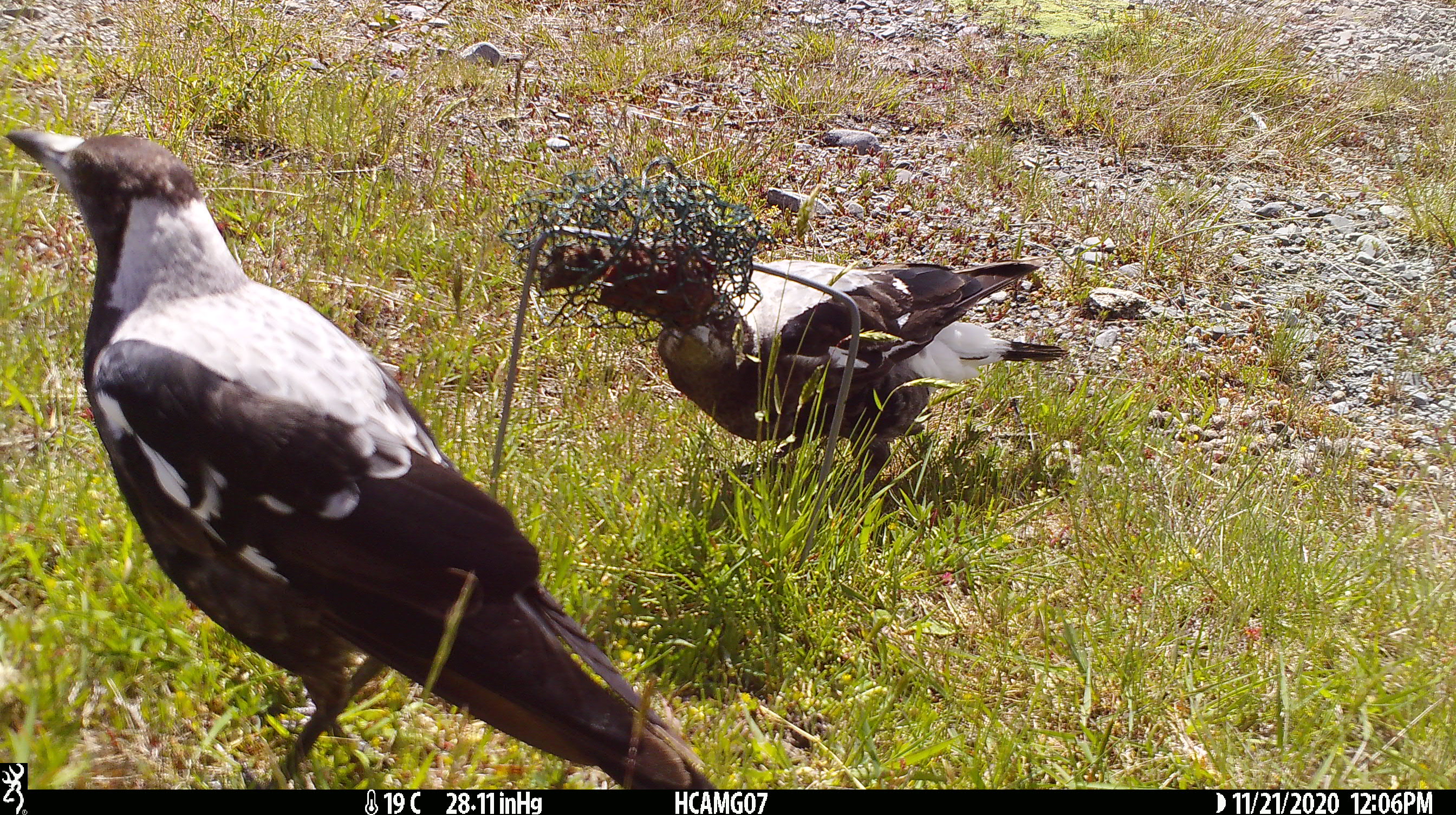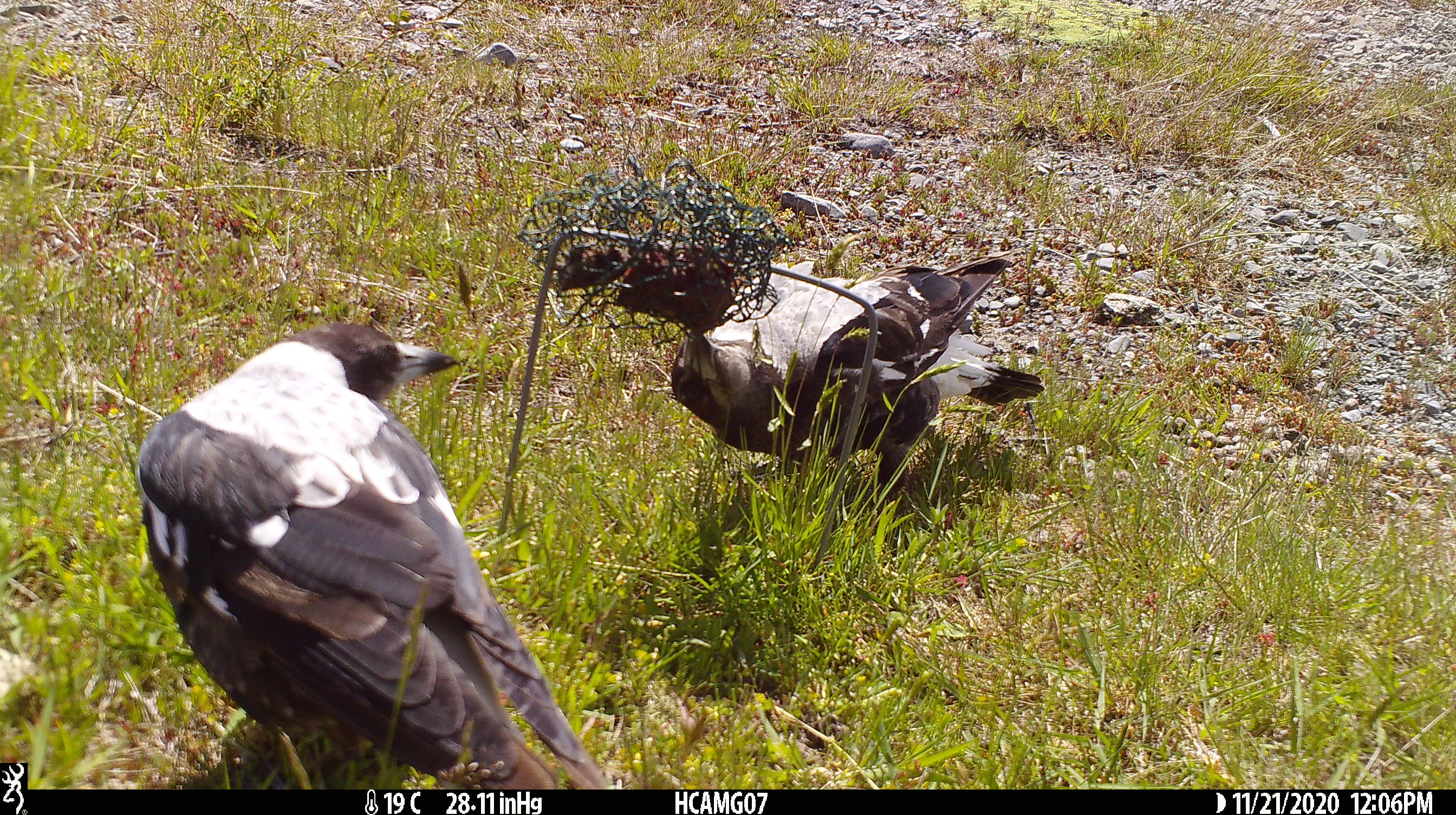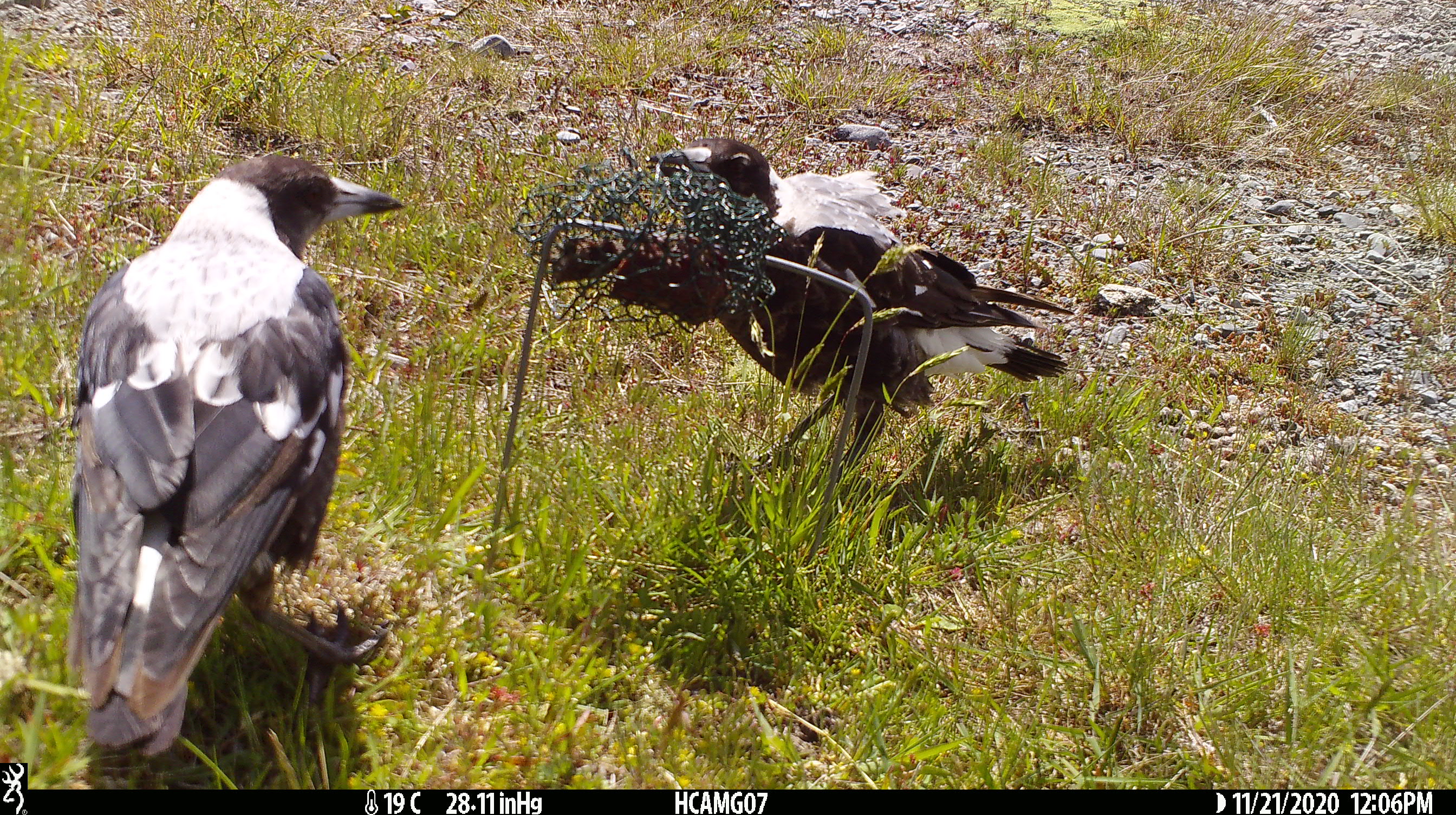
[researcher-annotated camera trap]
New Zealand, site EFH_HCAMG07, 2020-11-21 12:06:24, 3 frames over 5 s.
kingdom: Animalia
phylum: Chordata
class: Aves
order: Passeriformes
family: Artamidae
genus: Gymnorhina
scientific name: Gymnorhina tibicen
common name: australian magpie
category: magpie